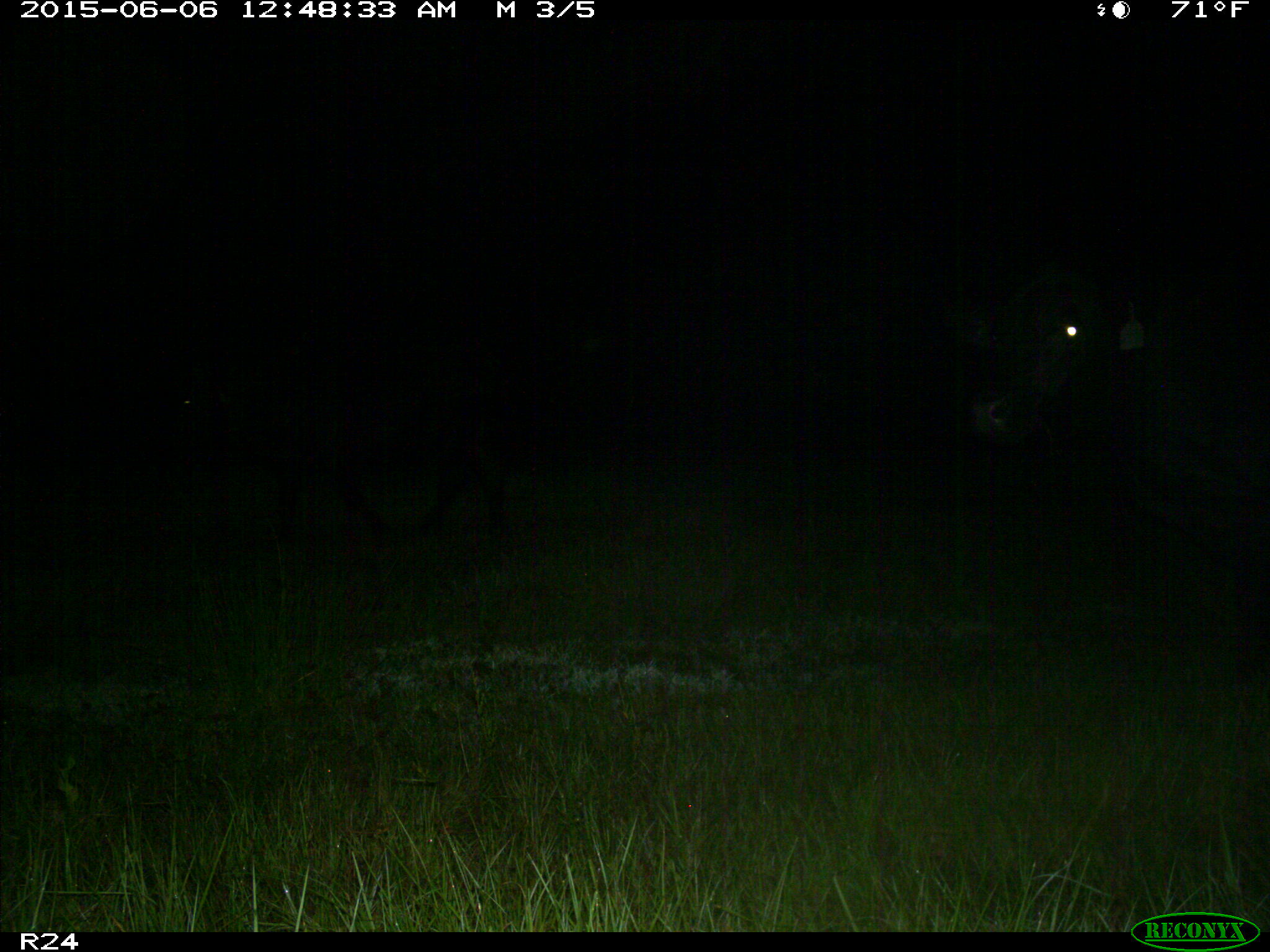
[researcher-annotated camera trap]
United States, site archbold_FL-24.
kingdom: Animalia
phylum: Chordata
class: Mammalia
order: Artiodactyla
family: Bovidae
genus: Bos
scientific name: Bos taurus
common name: domestic cow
Bos taurus (domestic cow).